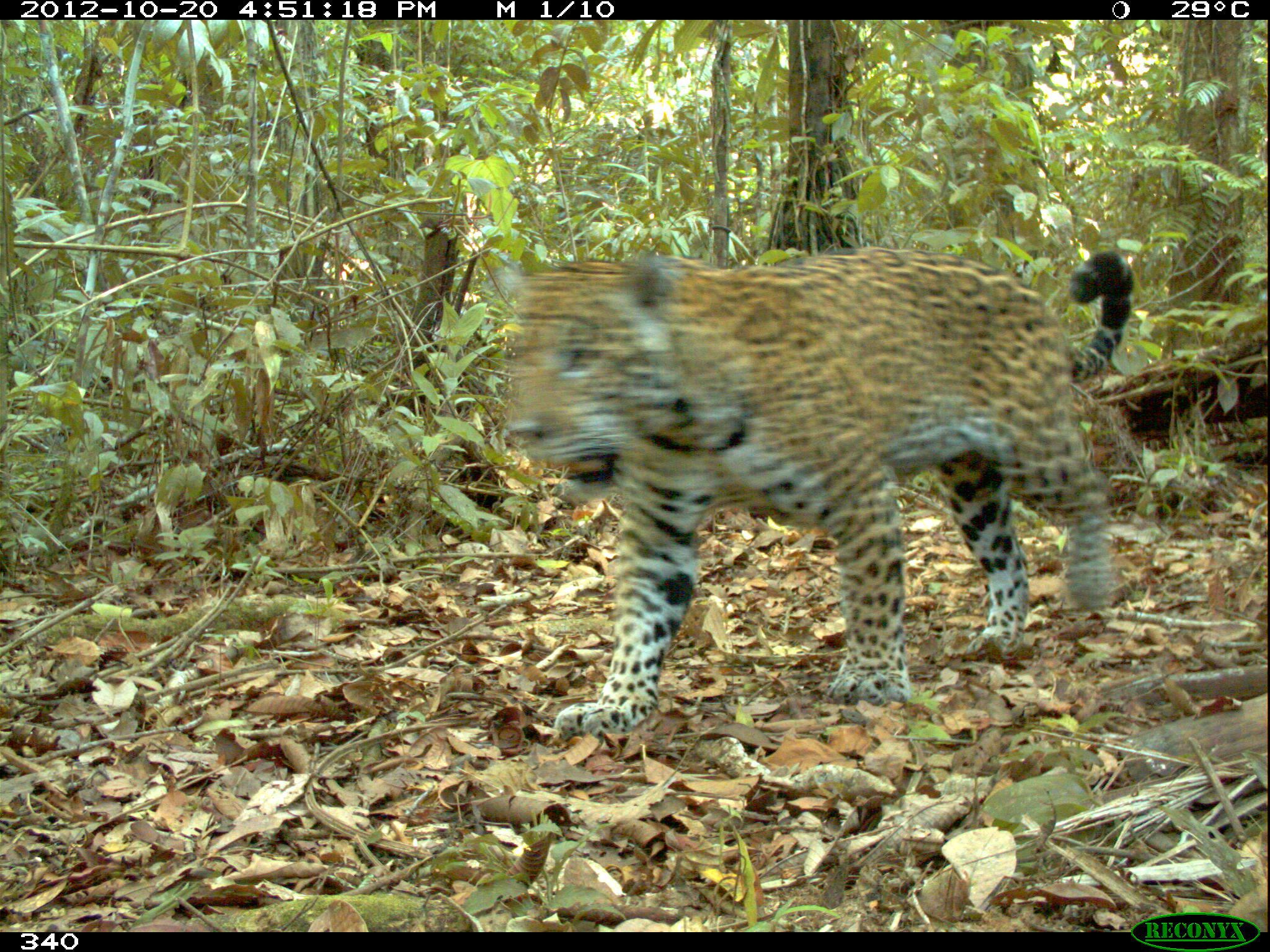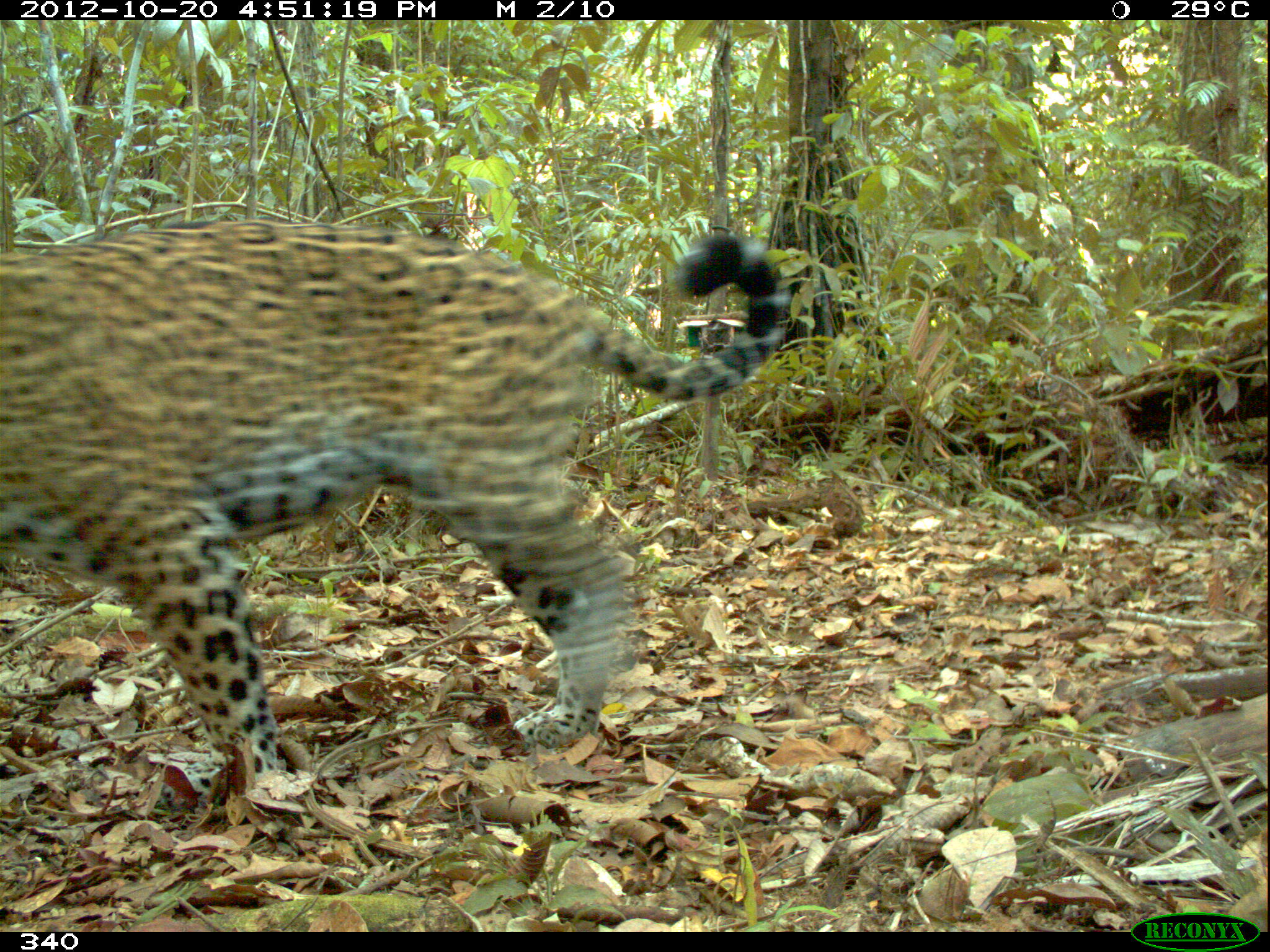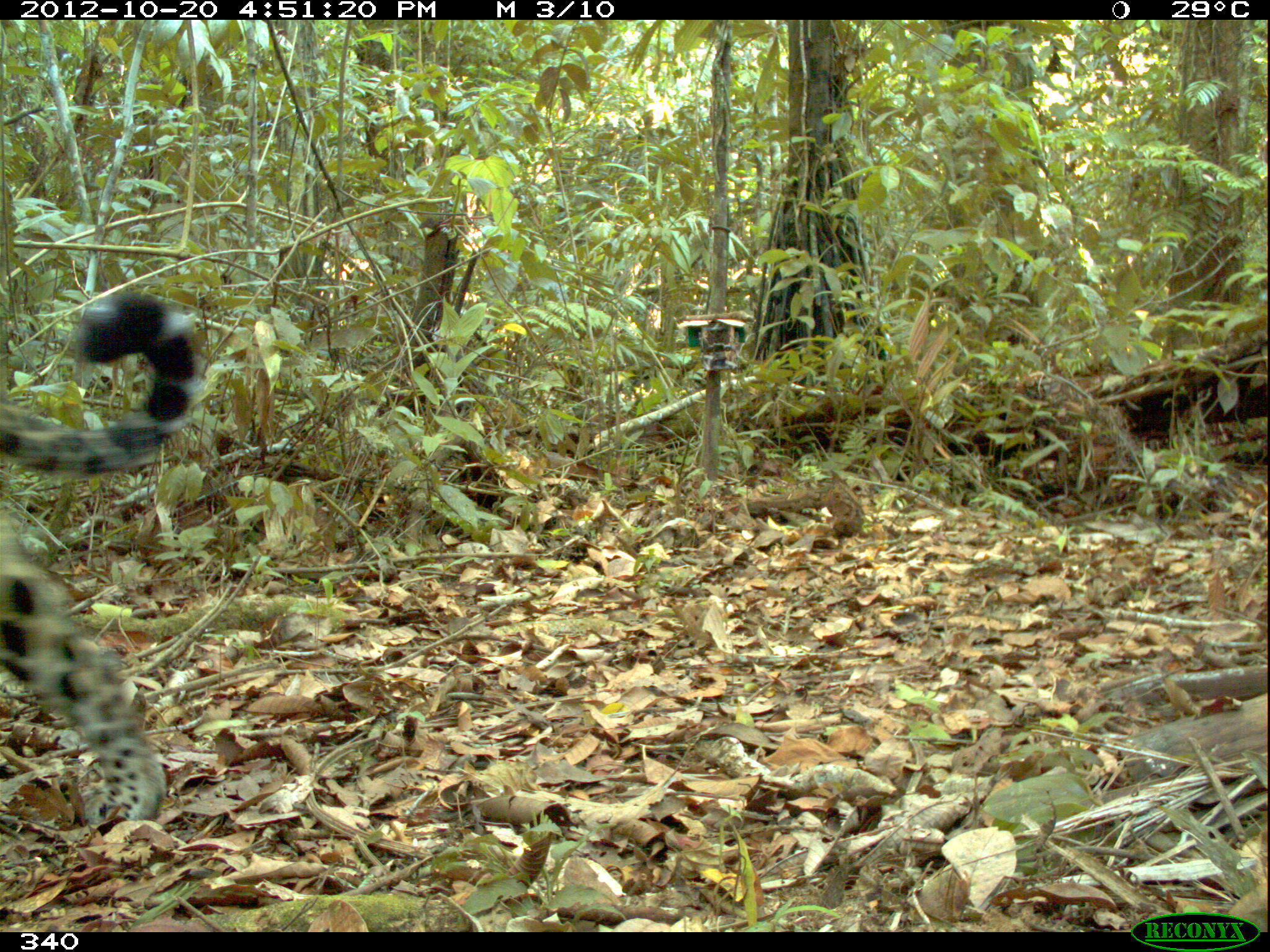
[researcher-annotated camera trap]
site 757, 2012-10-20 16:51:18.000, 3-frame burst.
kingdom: Animalia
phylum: Chordata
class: Mammalia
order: Carnivora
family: Felidae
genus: Panthera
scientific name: Panthera onca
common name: jaguar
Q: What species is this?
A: Panthera onca (jaguar).